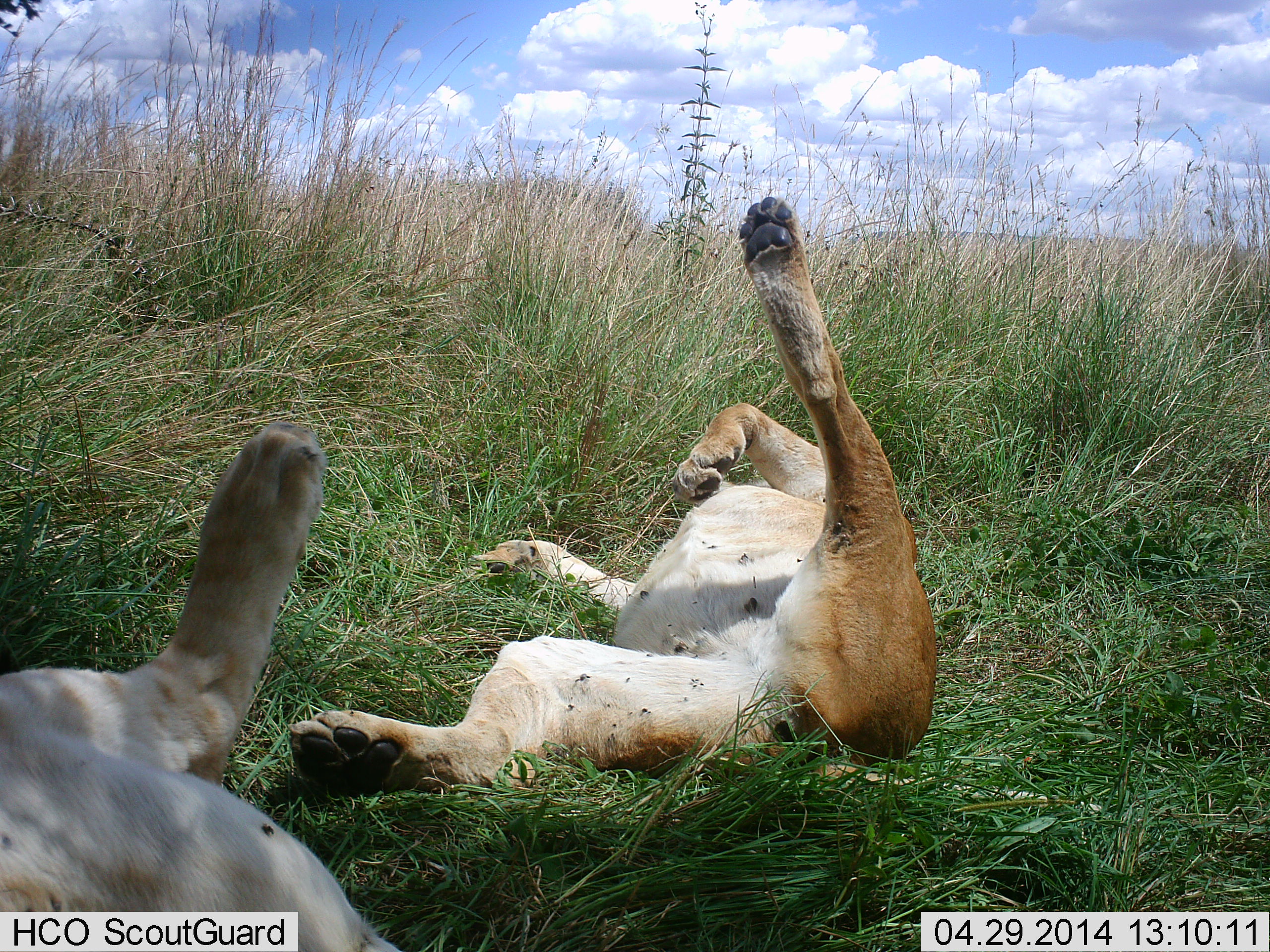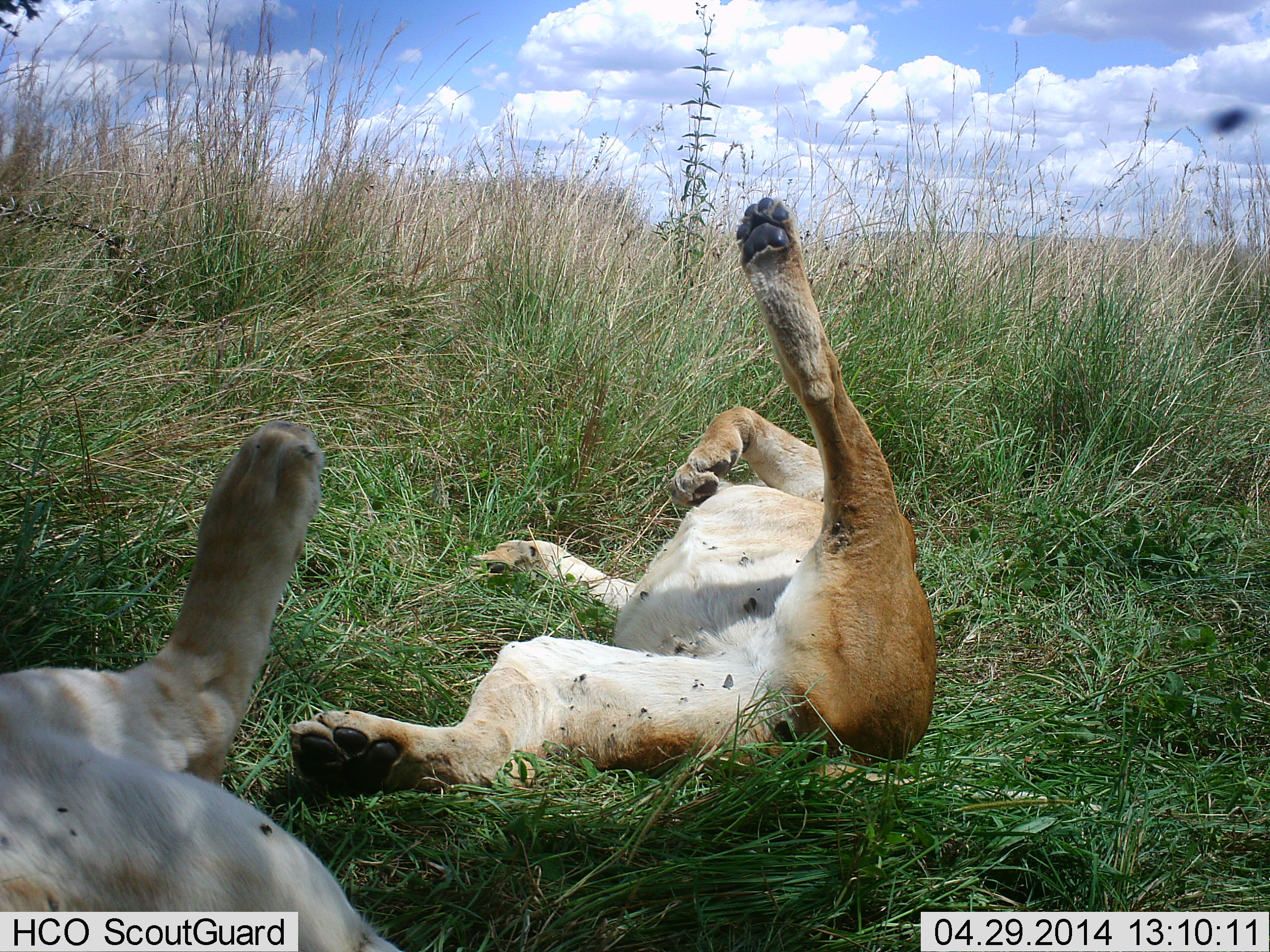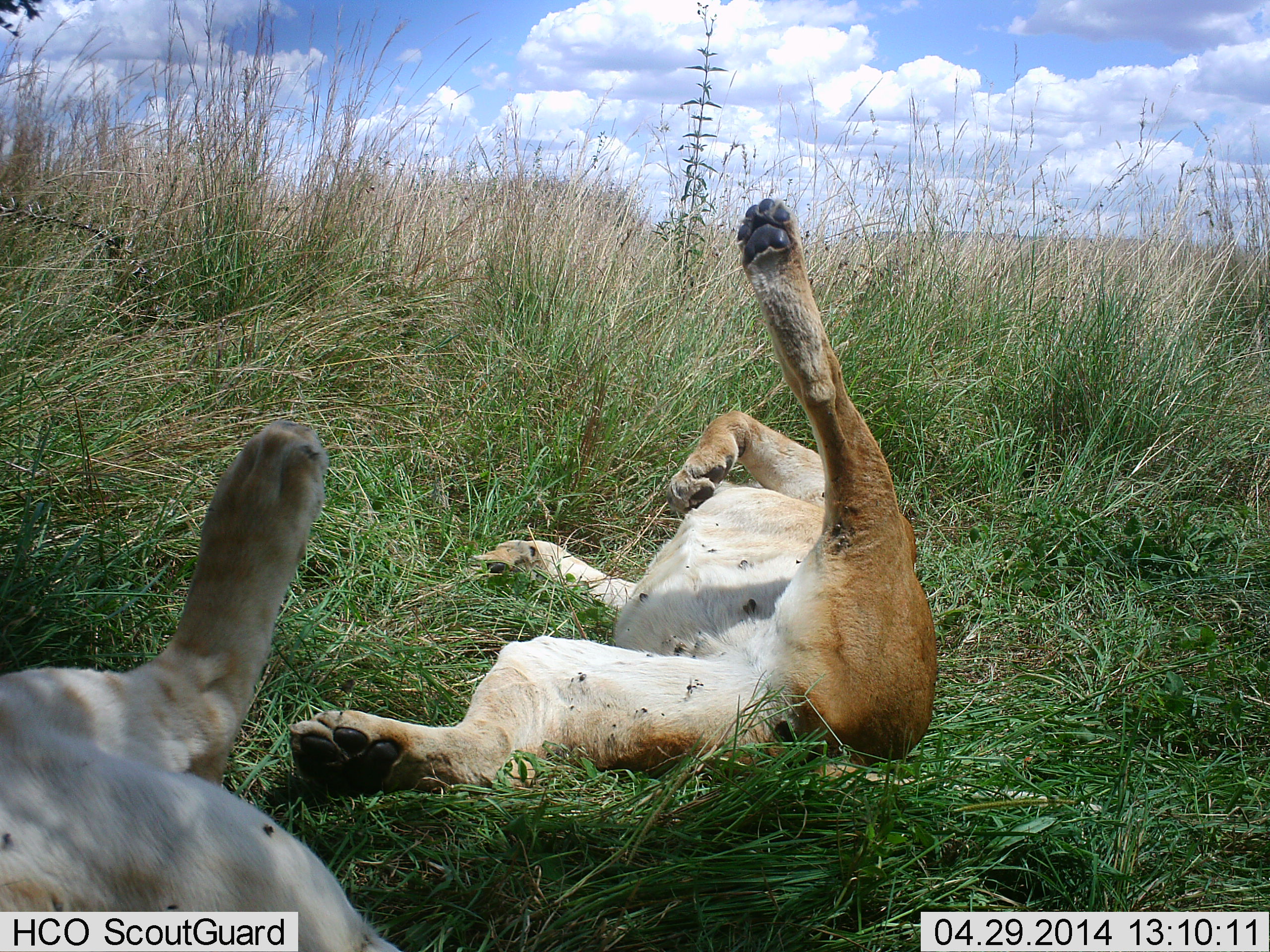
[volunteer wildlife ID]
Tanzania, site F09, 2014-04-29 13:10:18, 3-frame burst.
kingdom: Animalia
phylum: Chordata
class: Mammalia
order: Carnivora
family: Felidae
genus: Panthera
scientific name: Panthera leo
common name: lion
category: lionfemale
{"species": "lionfemale (lion) (Panthera leo)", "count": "2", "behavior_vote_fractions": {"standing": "0%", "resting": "95%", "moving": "0%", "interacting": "8%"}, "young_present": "0%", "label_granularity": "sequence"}